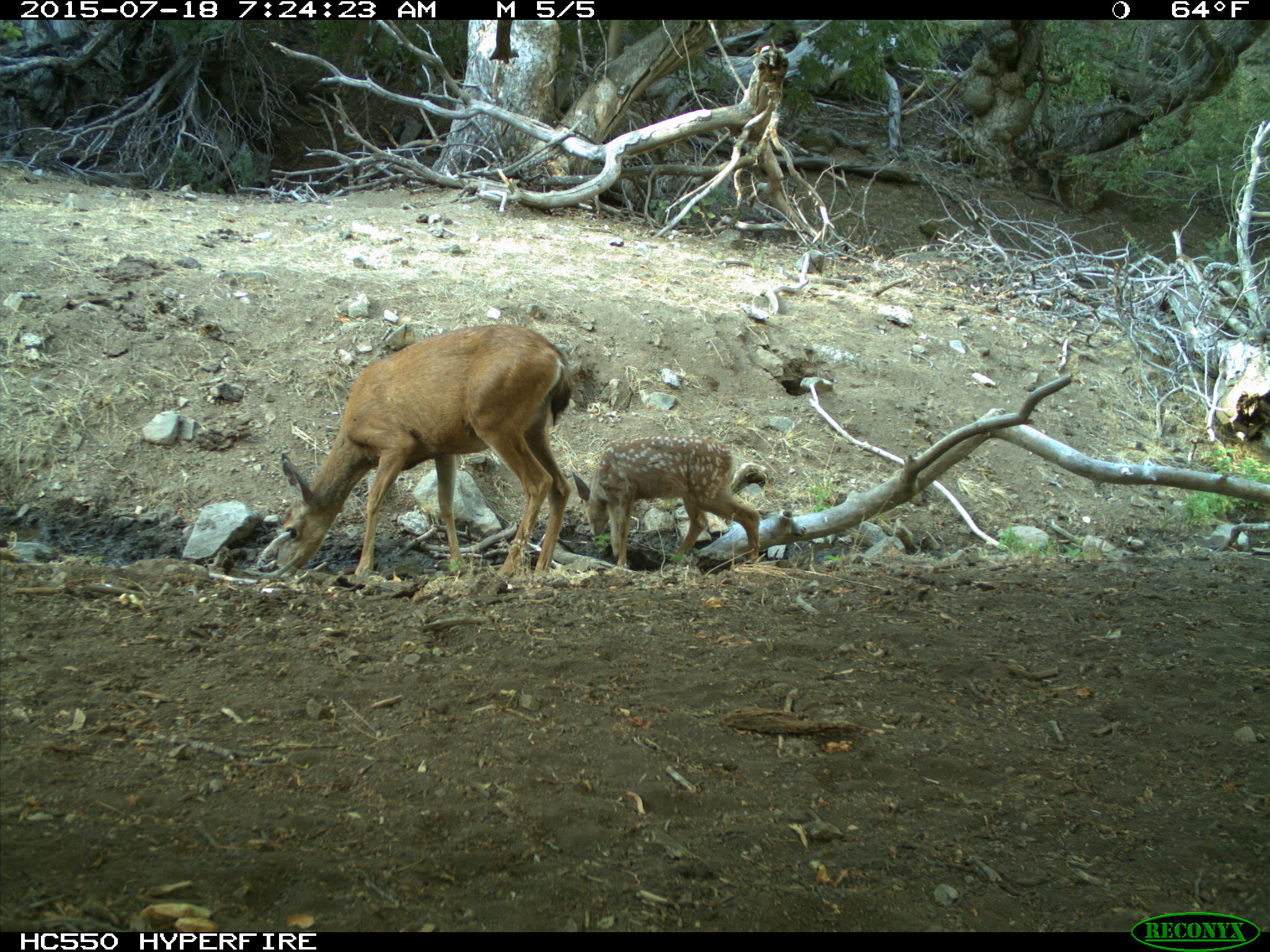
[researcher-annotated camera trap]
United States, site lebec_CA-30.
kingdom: Animalia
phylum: Chordata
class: Mammalia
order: Artiodactyla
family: Cervidae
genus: Odocoileus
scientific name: Odocoileus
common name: deer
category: unidentified deer